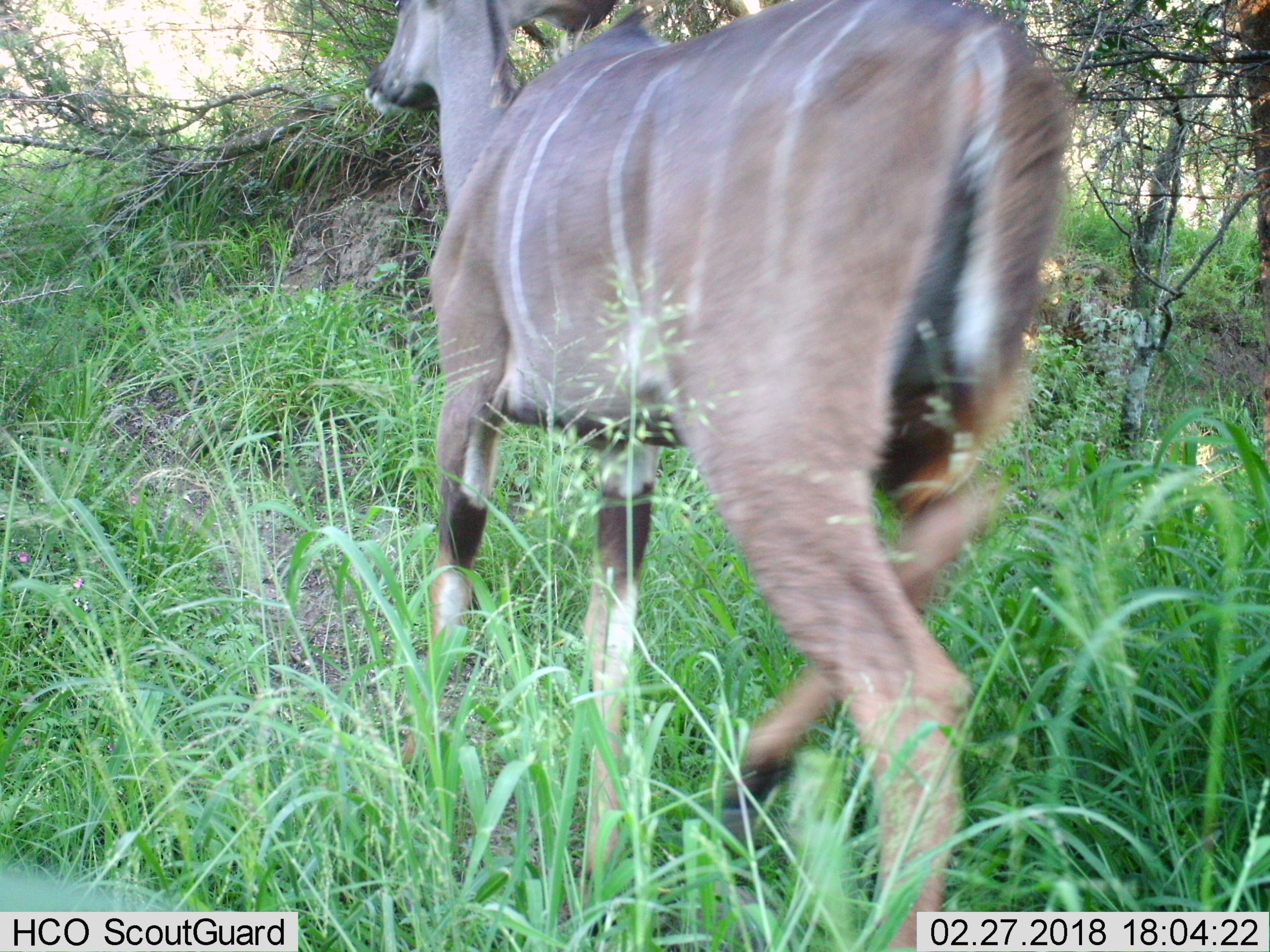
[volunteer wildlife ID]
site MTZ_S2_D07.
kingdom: Animalia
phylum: Chordata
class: Mammalia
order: Artiodactyla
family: Bovidae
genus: Tragelaphus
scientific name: Tragelaphus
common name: kudu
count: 1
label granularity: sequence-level